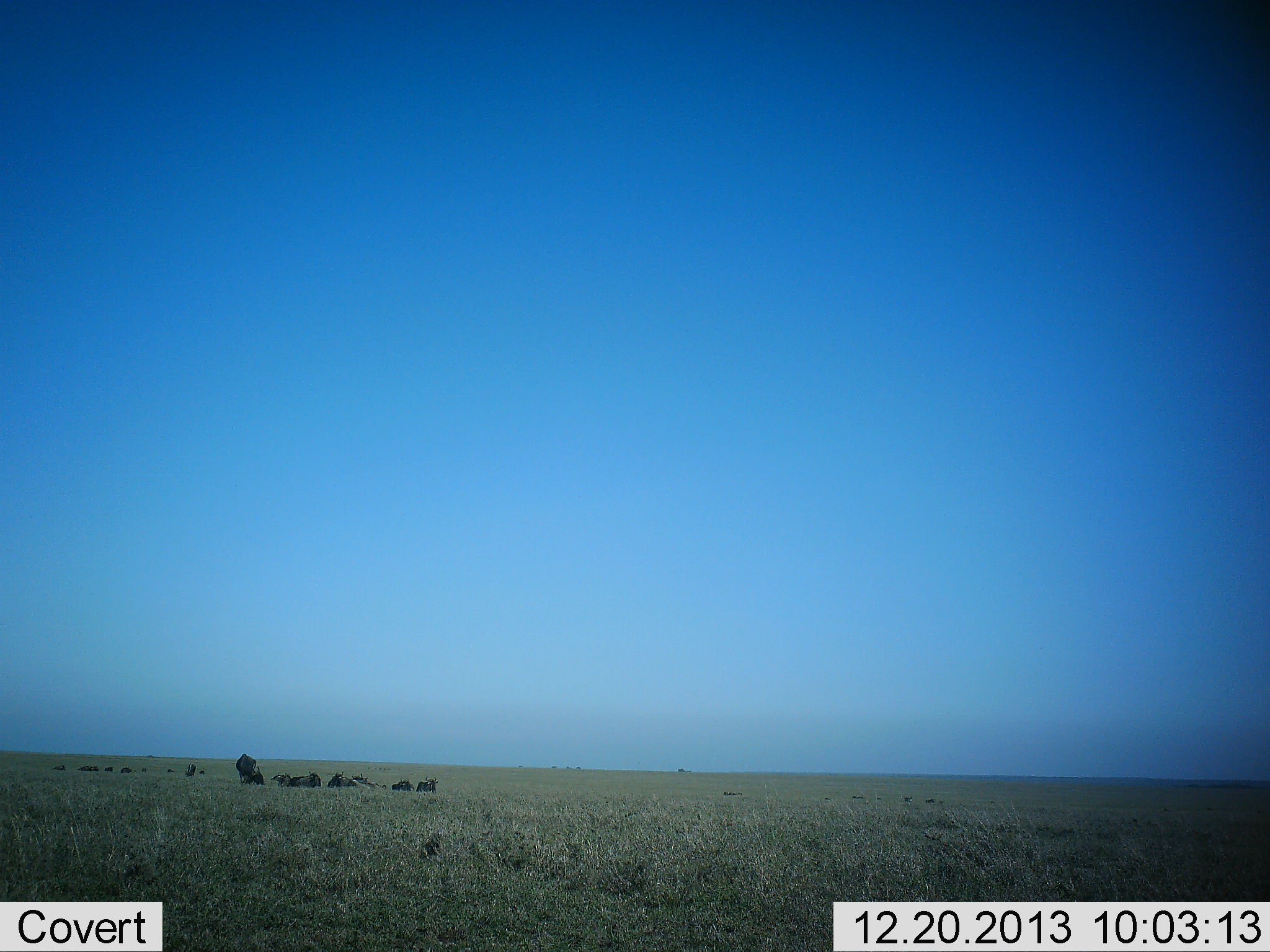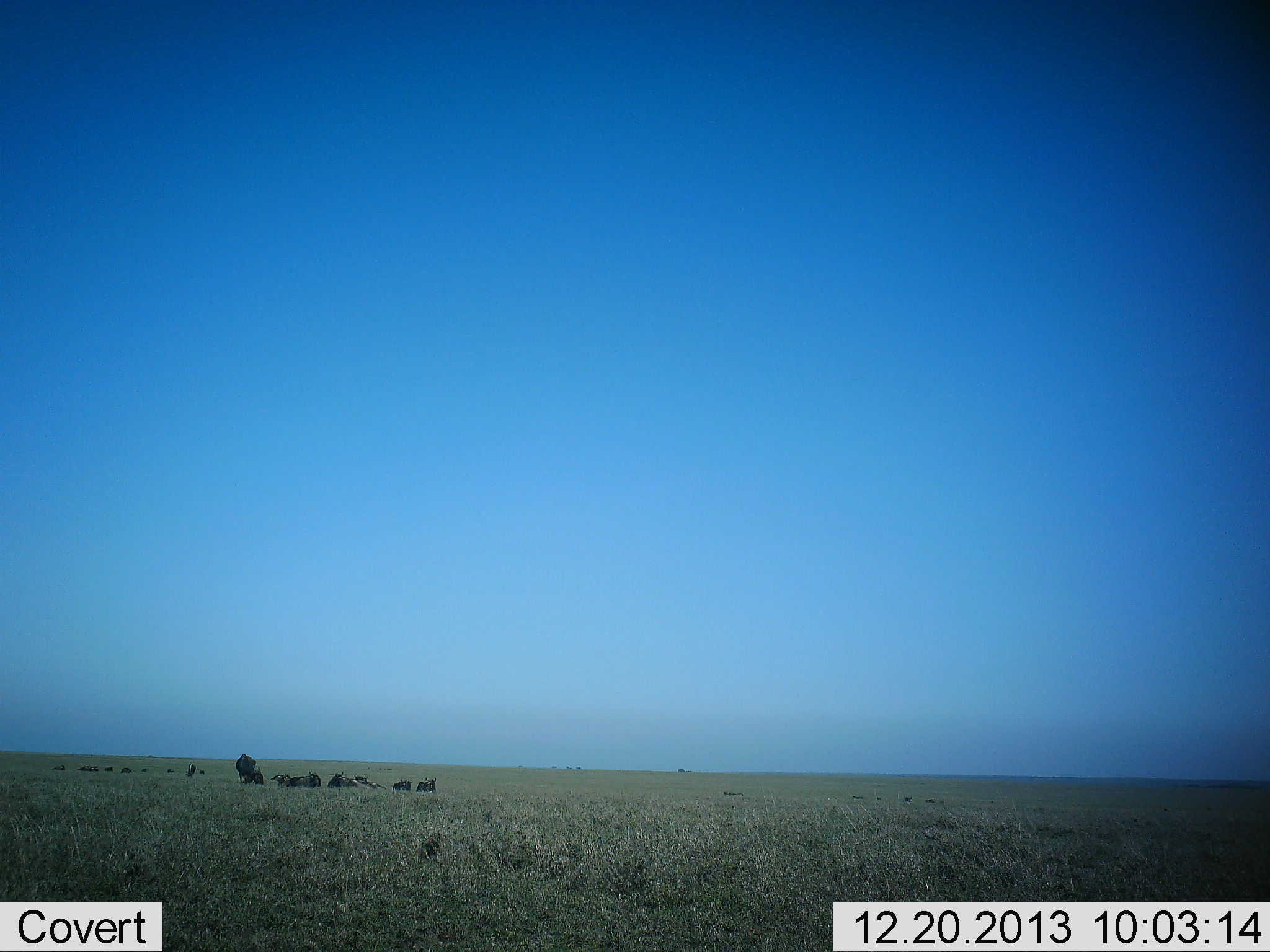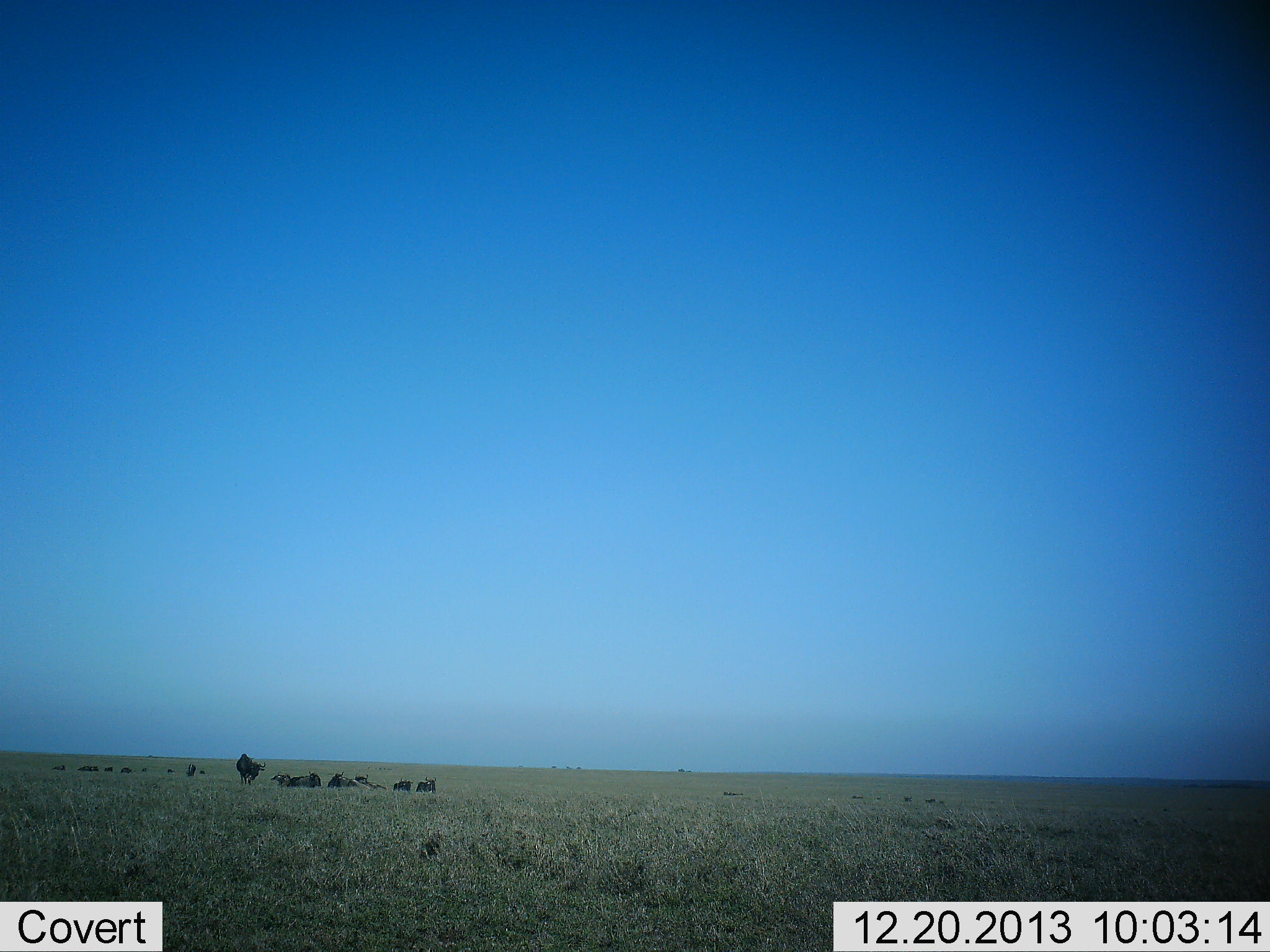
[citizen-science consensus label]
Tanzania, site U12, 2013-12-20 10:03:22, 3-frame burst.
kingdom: Animalia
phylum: Chordata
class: Mammalia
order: Artiodactyla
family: Bovidae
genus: Connochaetes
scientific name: Connochaetes taurinus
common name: blue wildebeest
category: wildebeest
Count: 11-50.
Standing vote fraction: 40%.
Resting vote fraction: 80%.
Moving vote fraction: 20%.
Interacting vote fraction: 0%.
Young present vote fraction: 0%.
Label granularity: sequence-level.